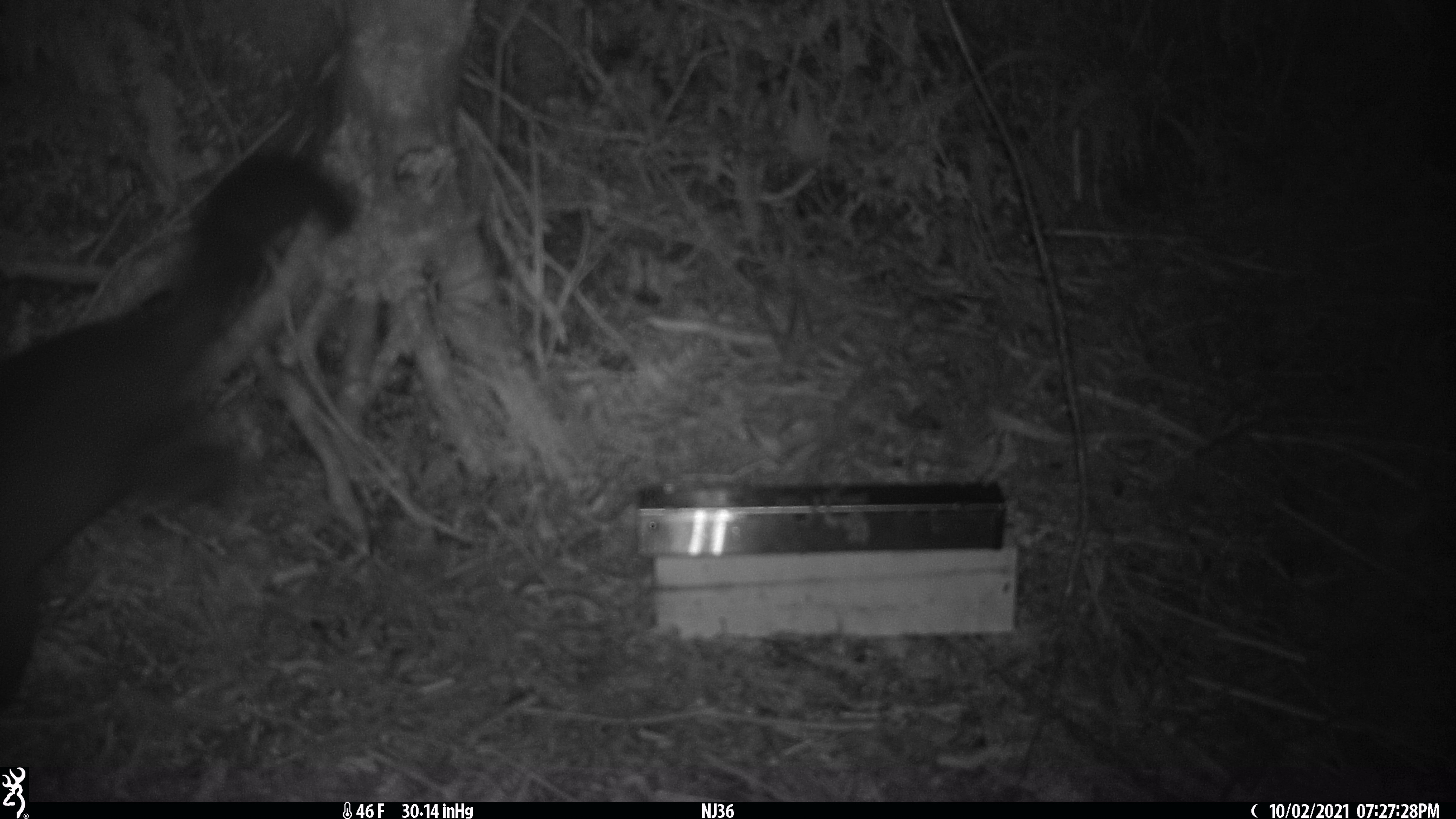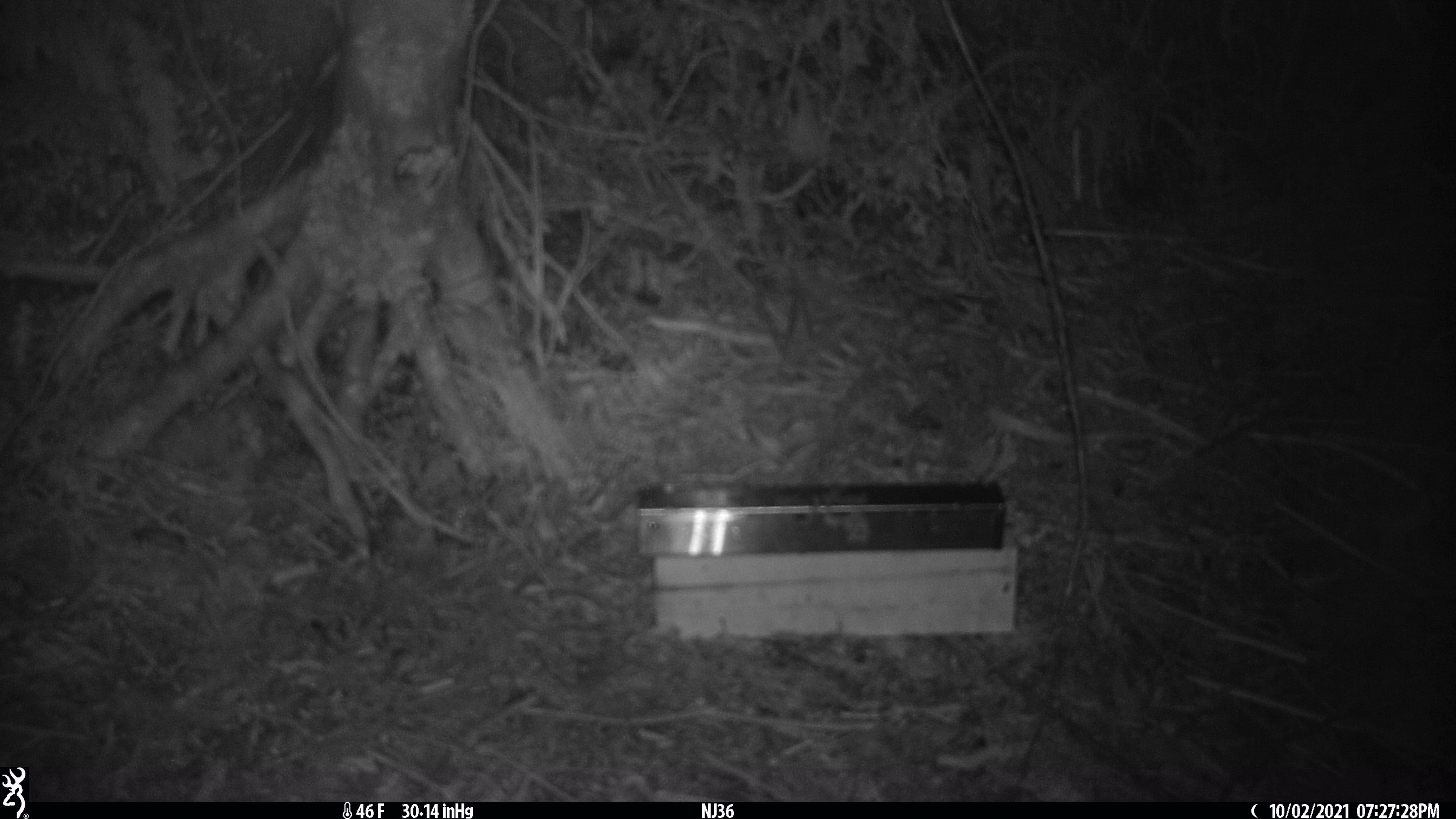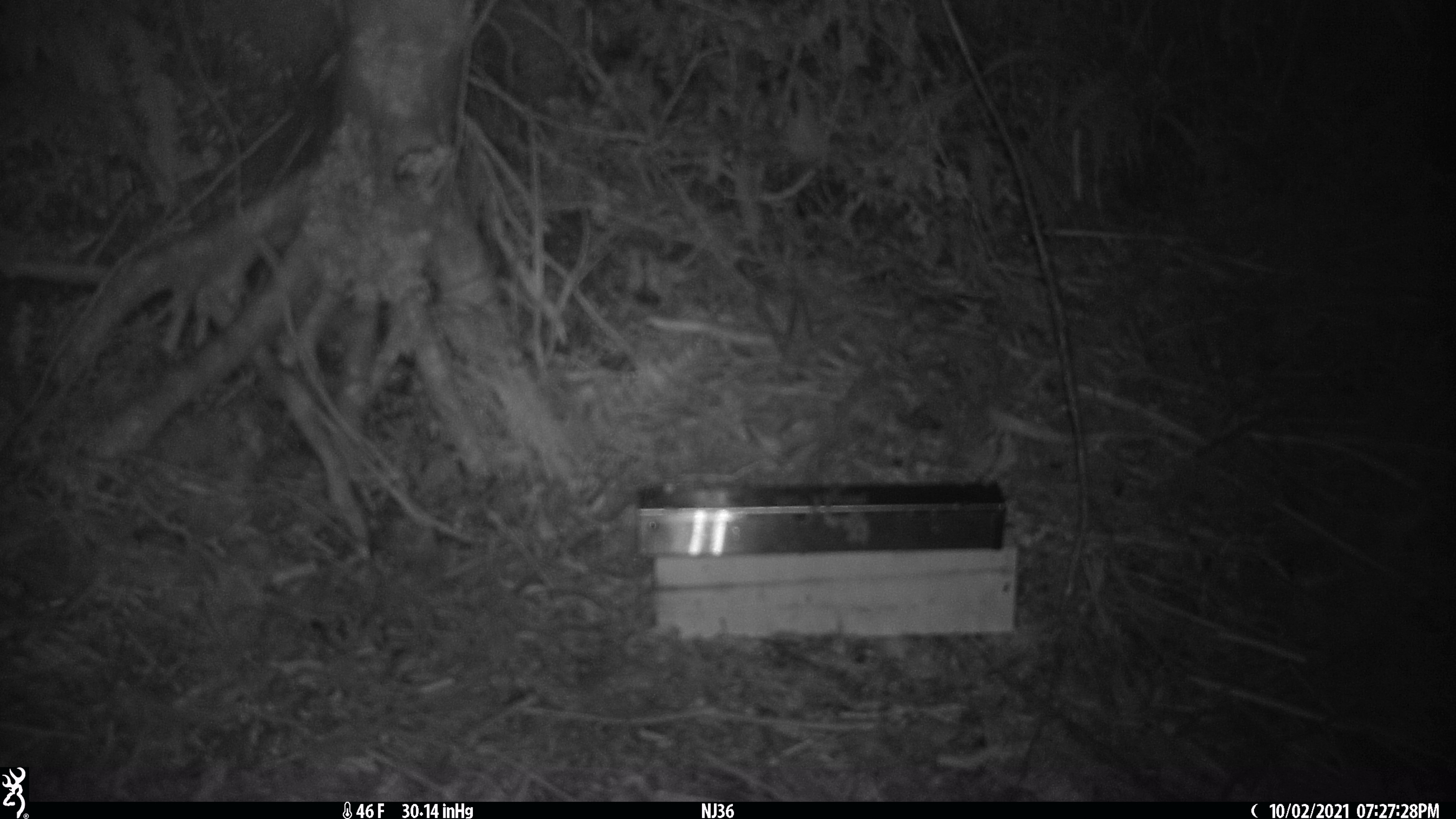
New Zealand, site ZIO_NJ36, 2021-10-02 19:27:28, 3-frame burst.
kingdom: Animalia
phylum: Chordata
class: Mammalia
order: Diprotodontia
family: Phalangeridae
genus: Trichosurus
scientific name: Trichosurus vulpecula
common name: common brushtail possum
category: possum